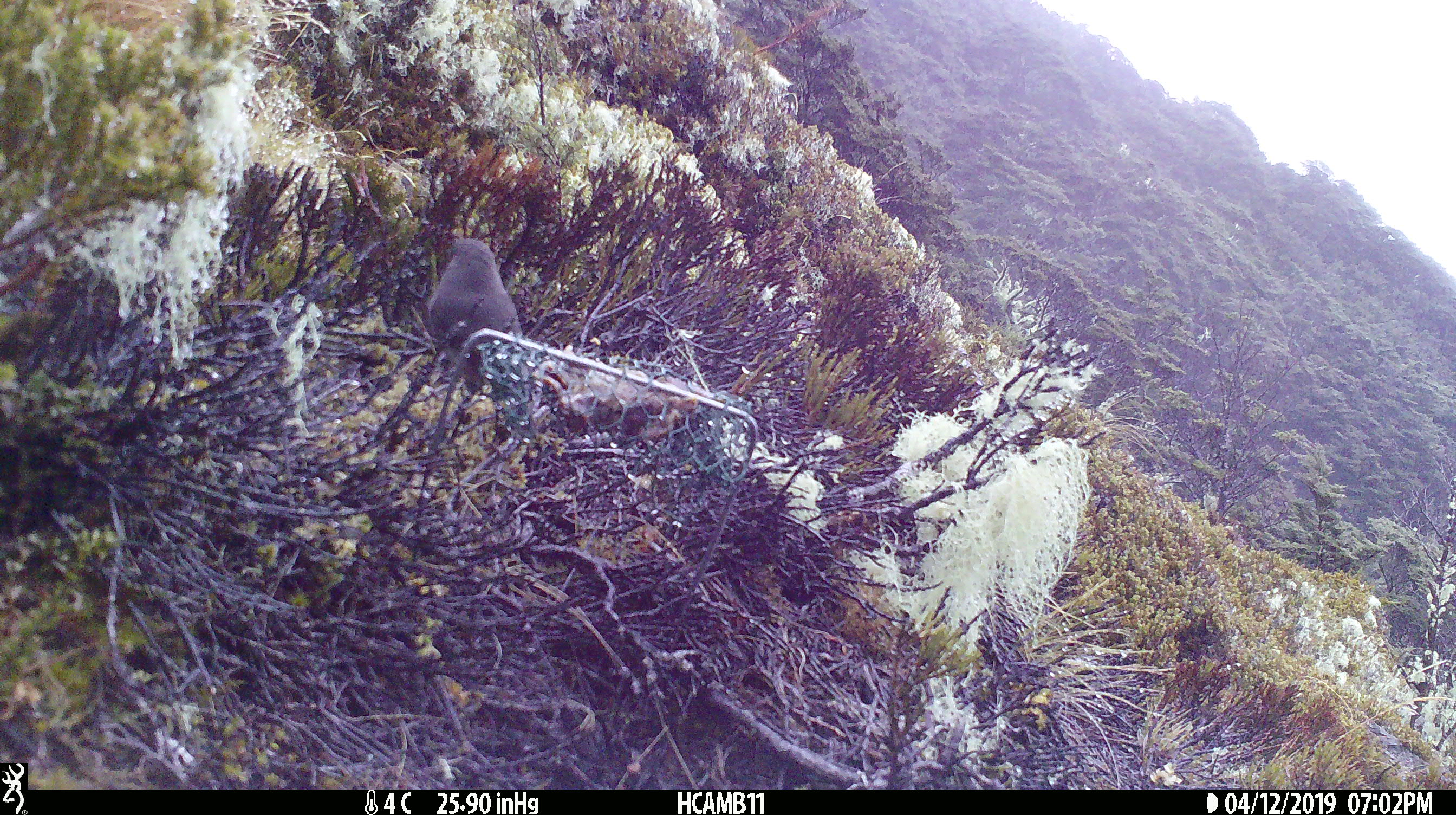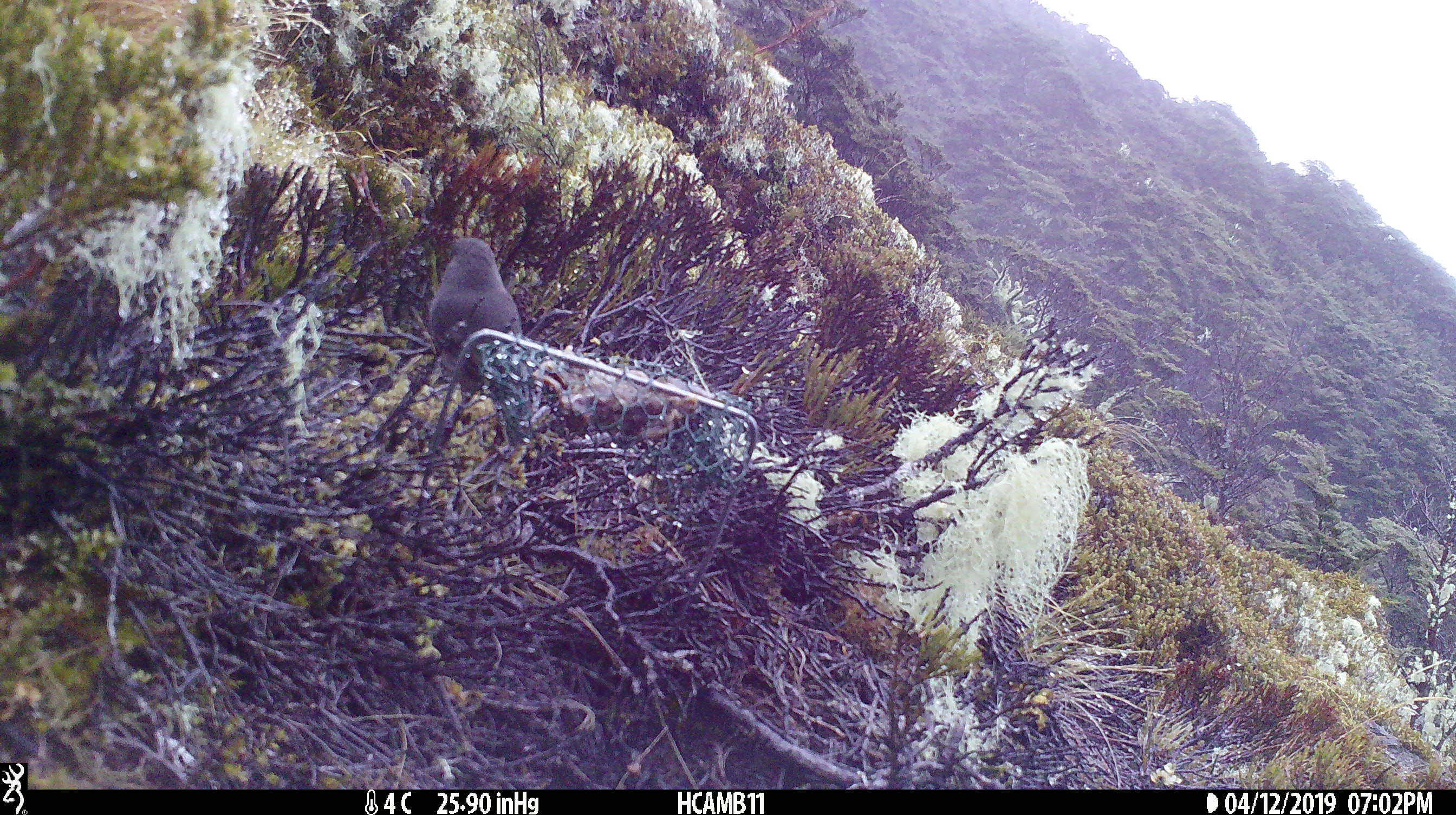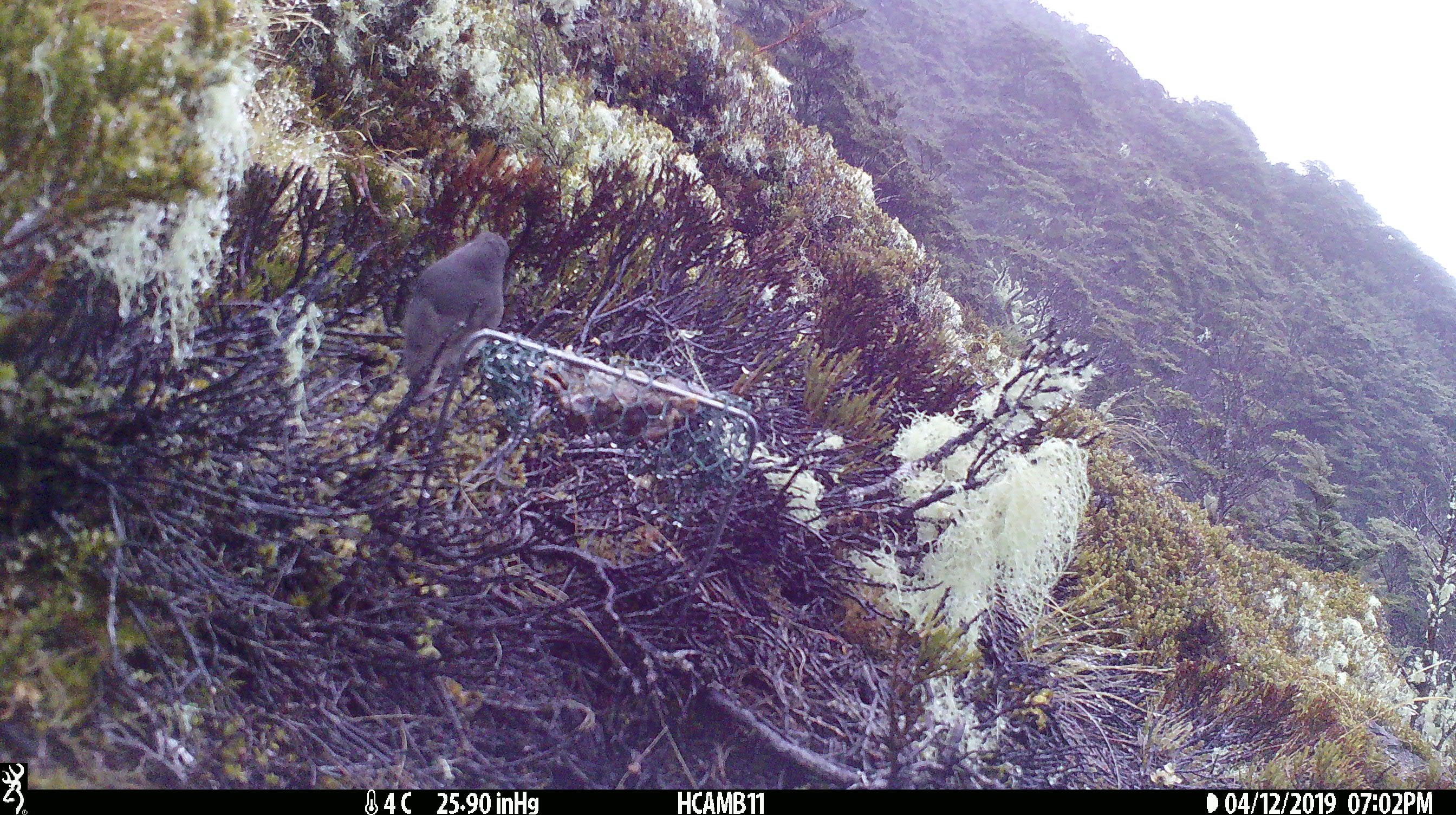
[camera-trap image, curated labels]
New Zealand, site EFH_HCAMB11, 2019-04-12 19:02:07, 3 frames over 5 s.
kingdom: Animalia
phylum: Chordata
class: Aves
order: Passeriformes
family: Petroicidae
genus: Petroica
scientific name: Petroica australis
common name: new zealand robin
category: robin